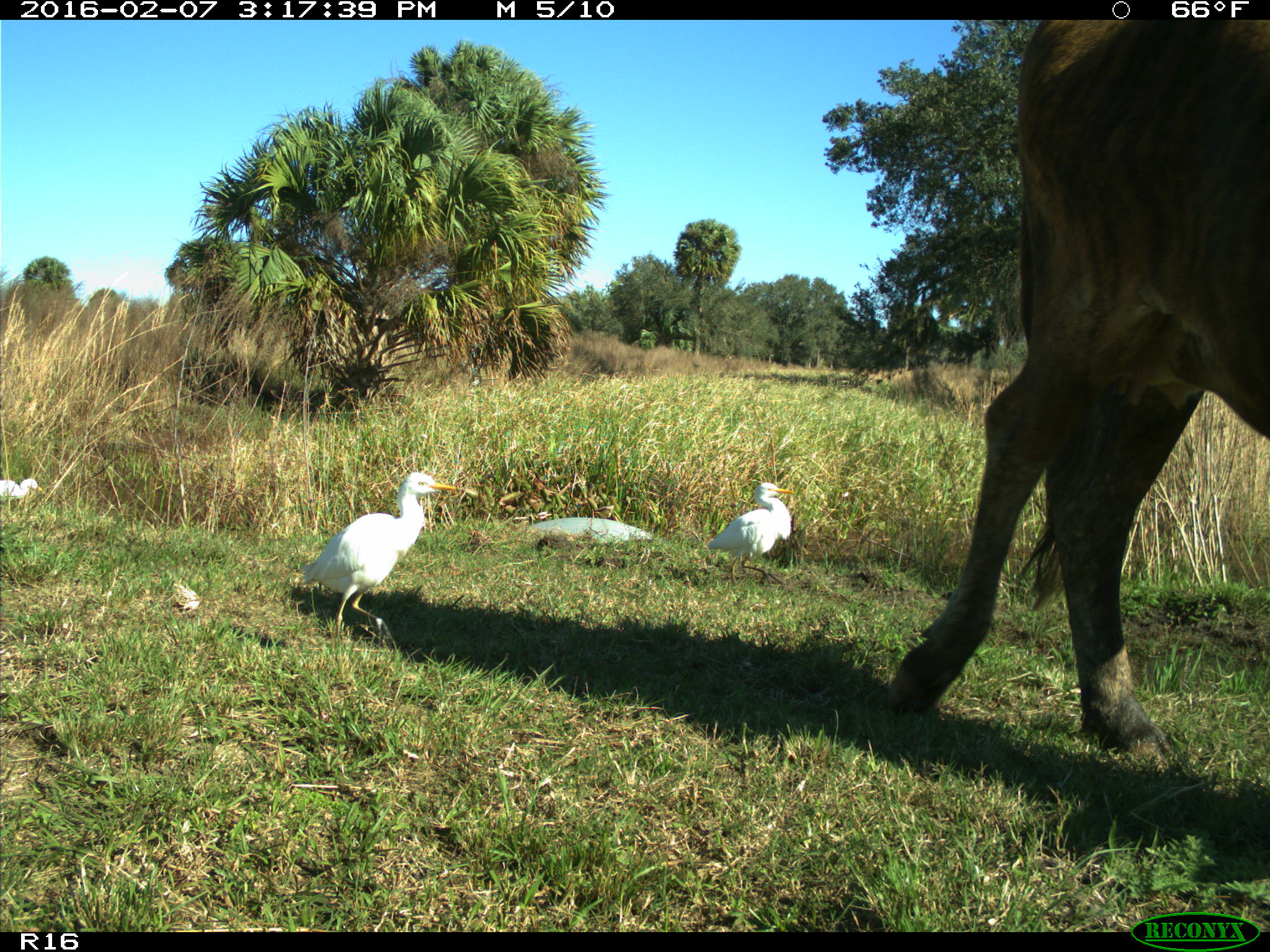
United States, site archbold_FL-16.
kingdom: Animalia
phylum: Chordata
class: Mammalia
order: Artiodactyla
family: Bovidae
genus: Bos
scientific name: Bos taurus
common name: domestic cow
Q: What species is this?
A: Bos taurus (domestic cow).